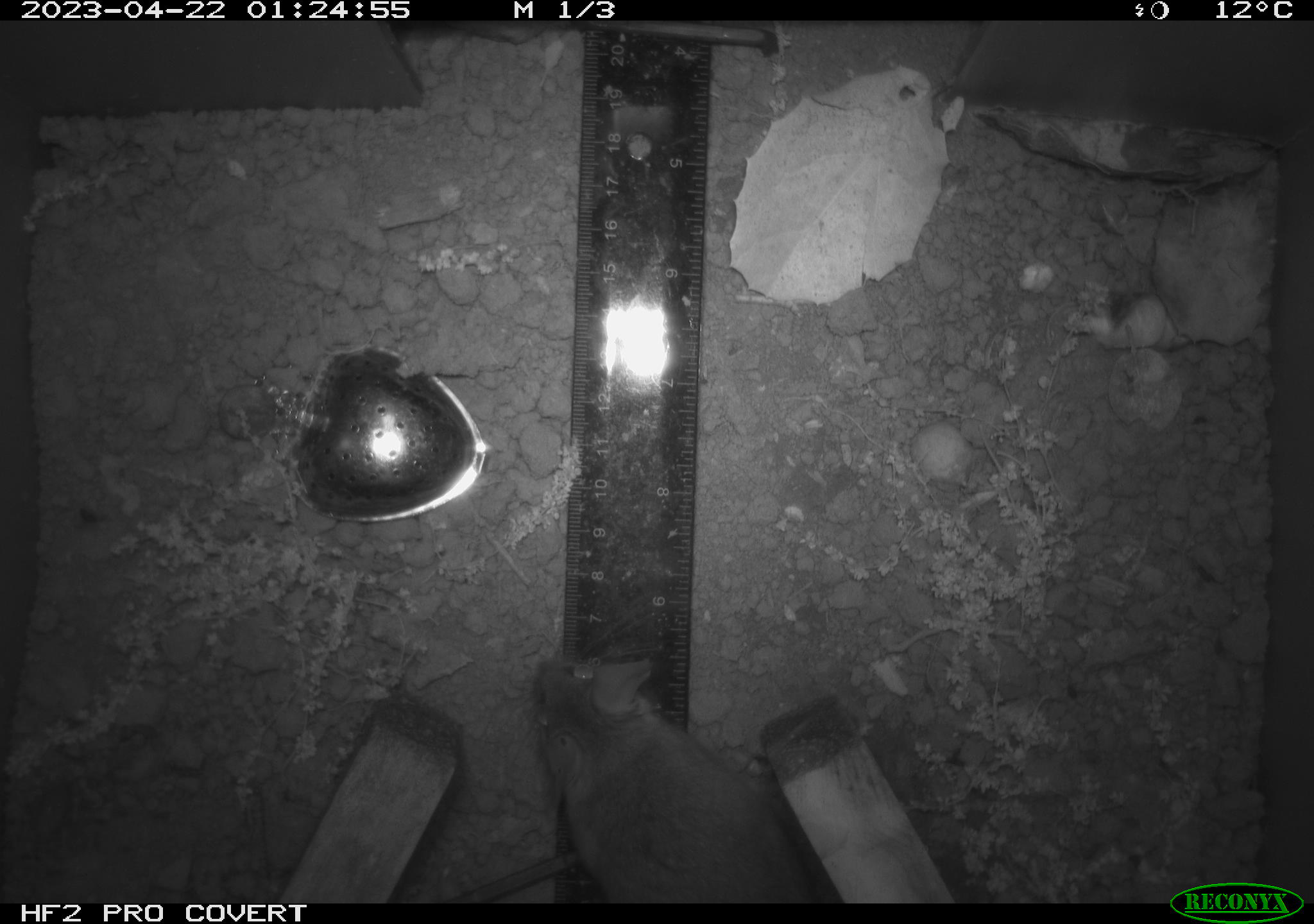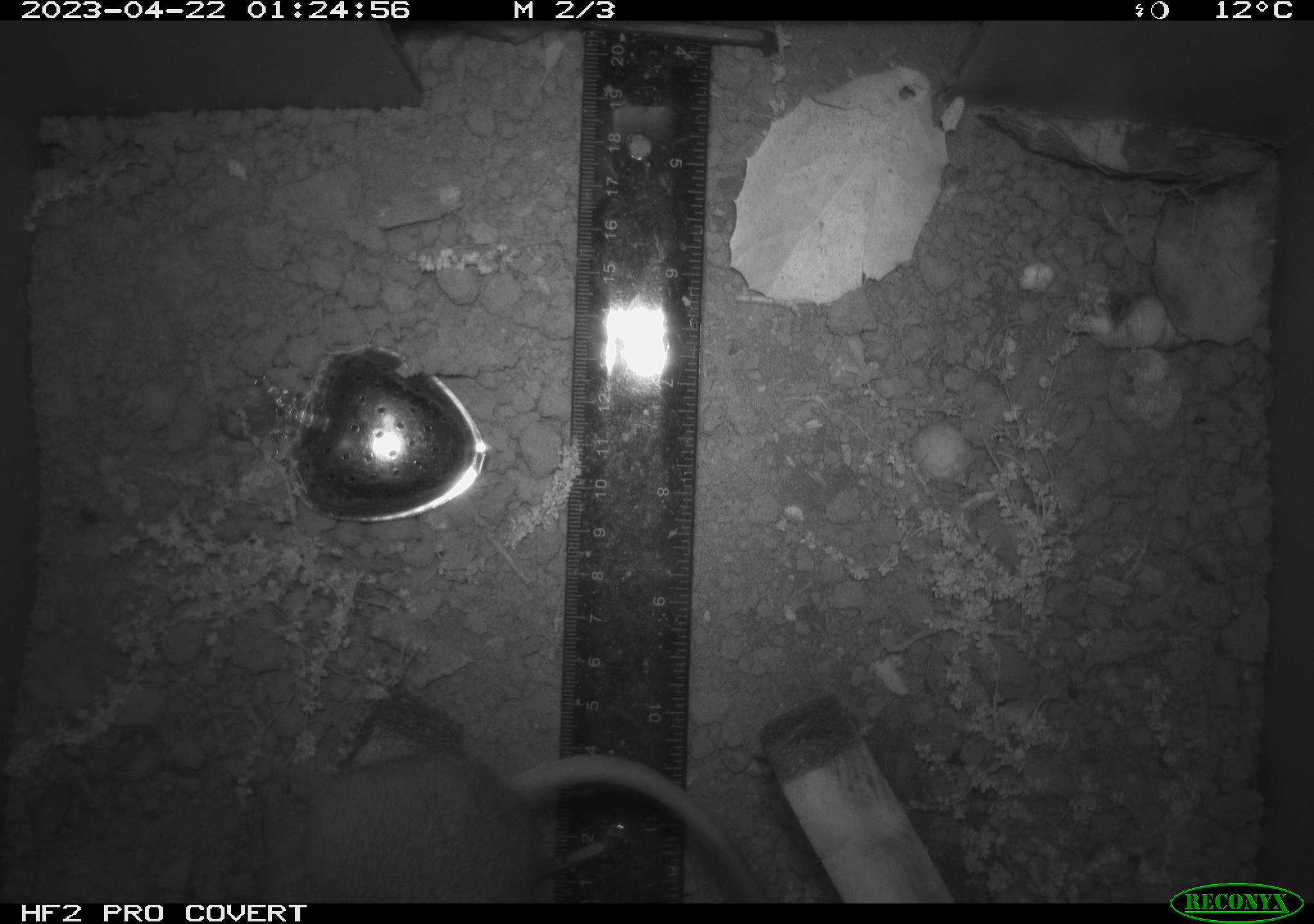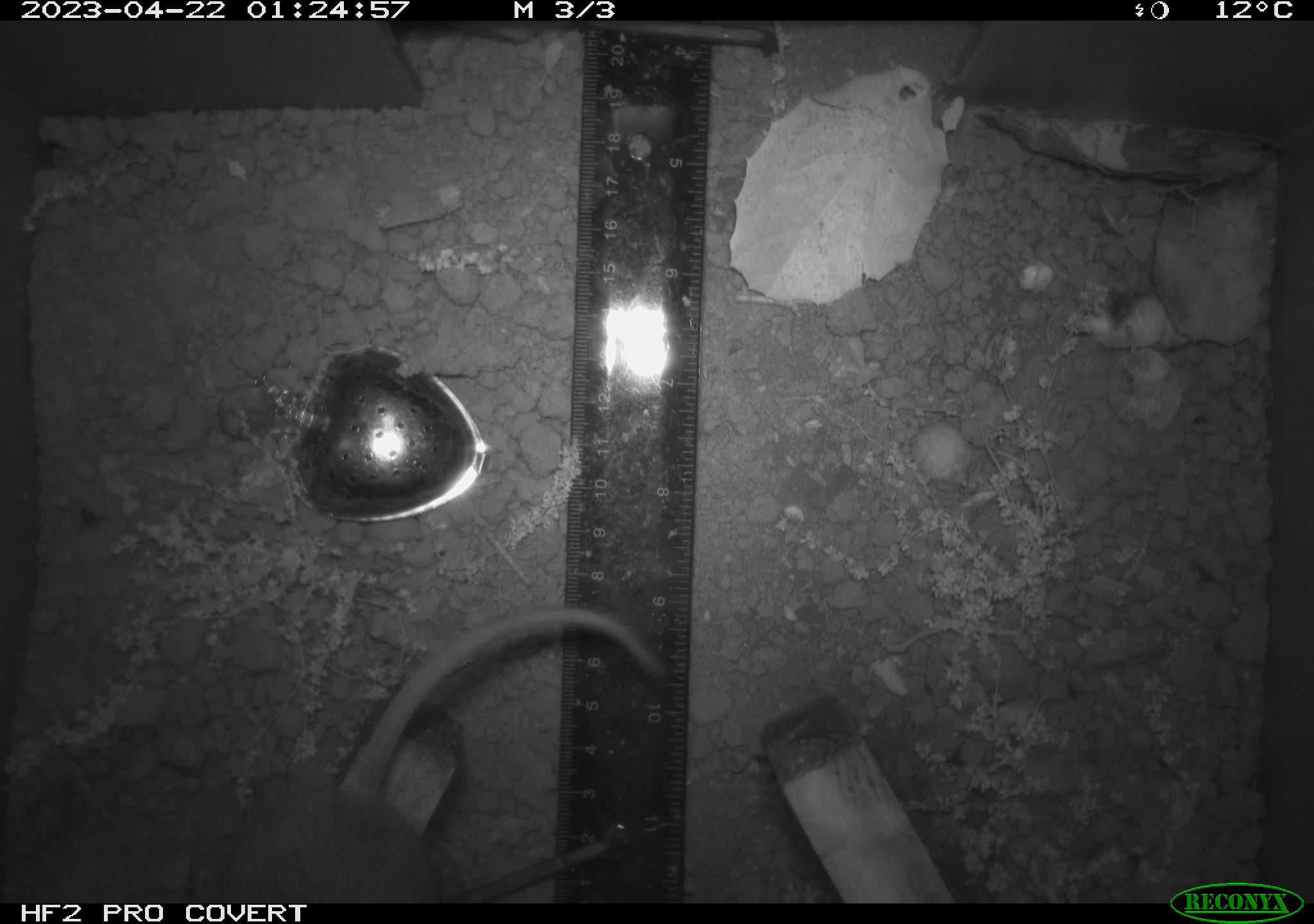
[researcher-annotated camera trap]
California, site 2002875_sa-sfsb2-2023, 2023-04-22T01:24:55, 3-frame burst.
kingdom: Animalia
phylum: Chordata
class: Mammalia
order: Rodentia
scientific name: Rodentia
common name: mouse species